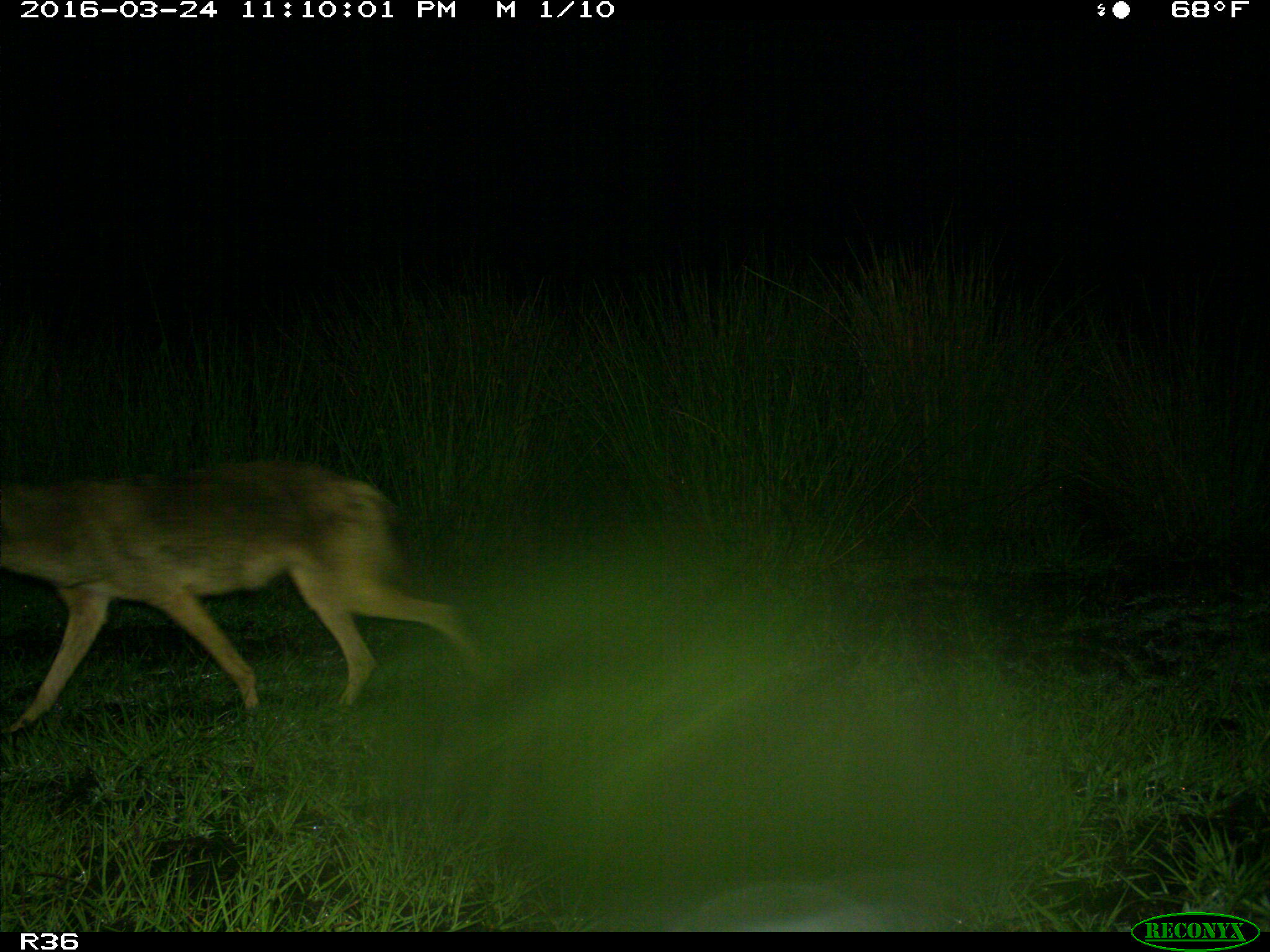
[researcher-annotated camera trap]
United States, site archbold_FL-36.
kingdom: Animalia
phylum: Chordata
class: Mammalia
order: Carnivora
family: Canidae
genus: Canis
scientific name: Canis latrans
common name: coyote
Canis latrans (coyote).